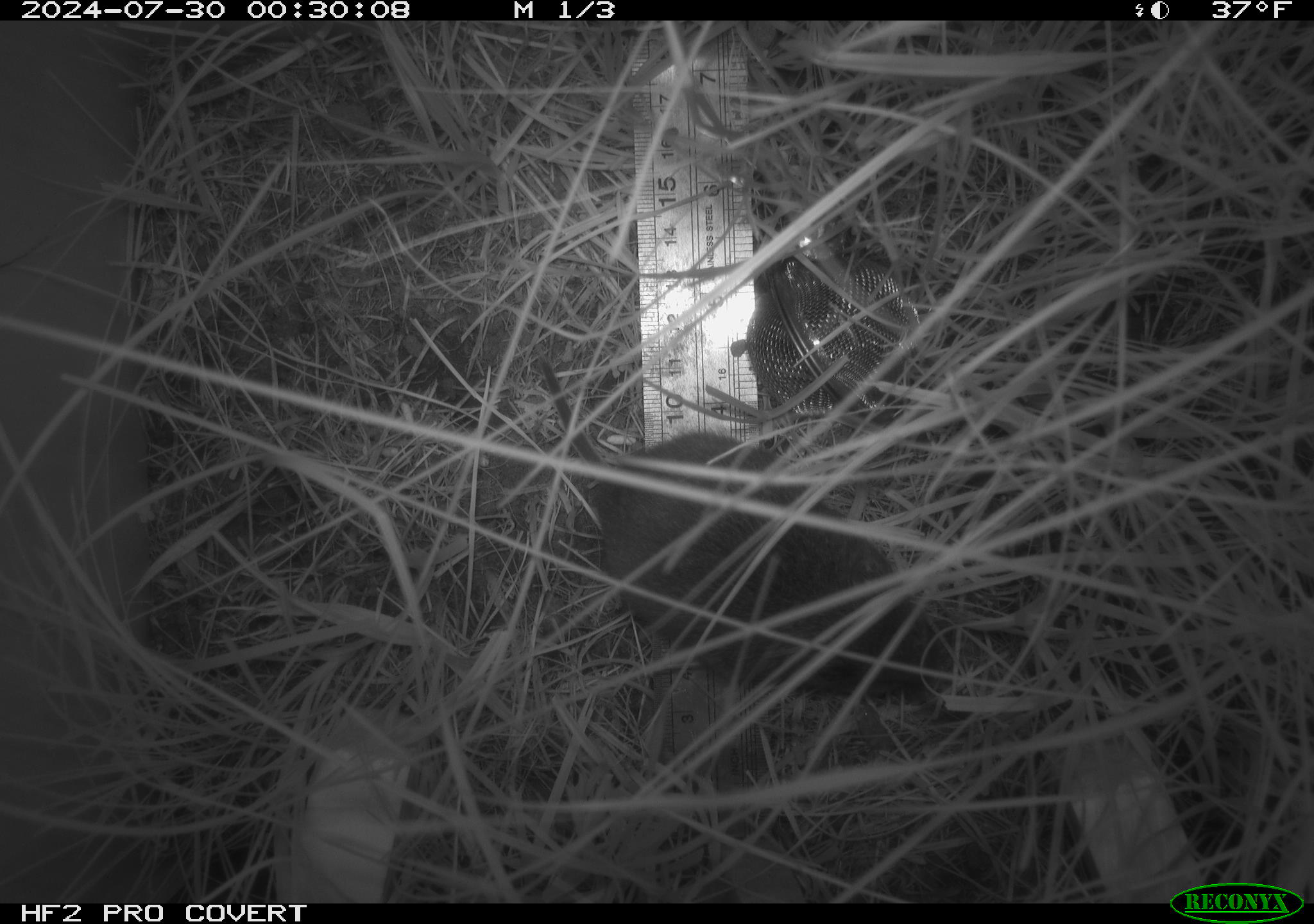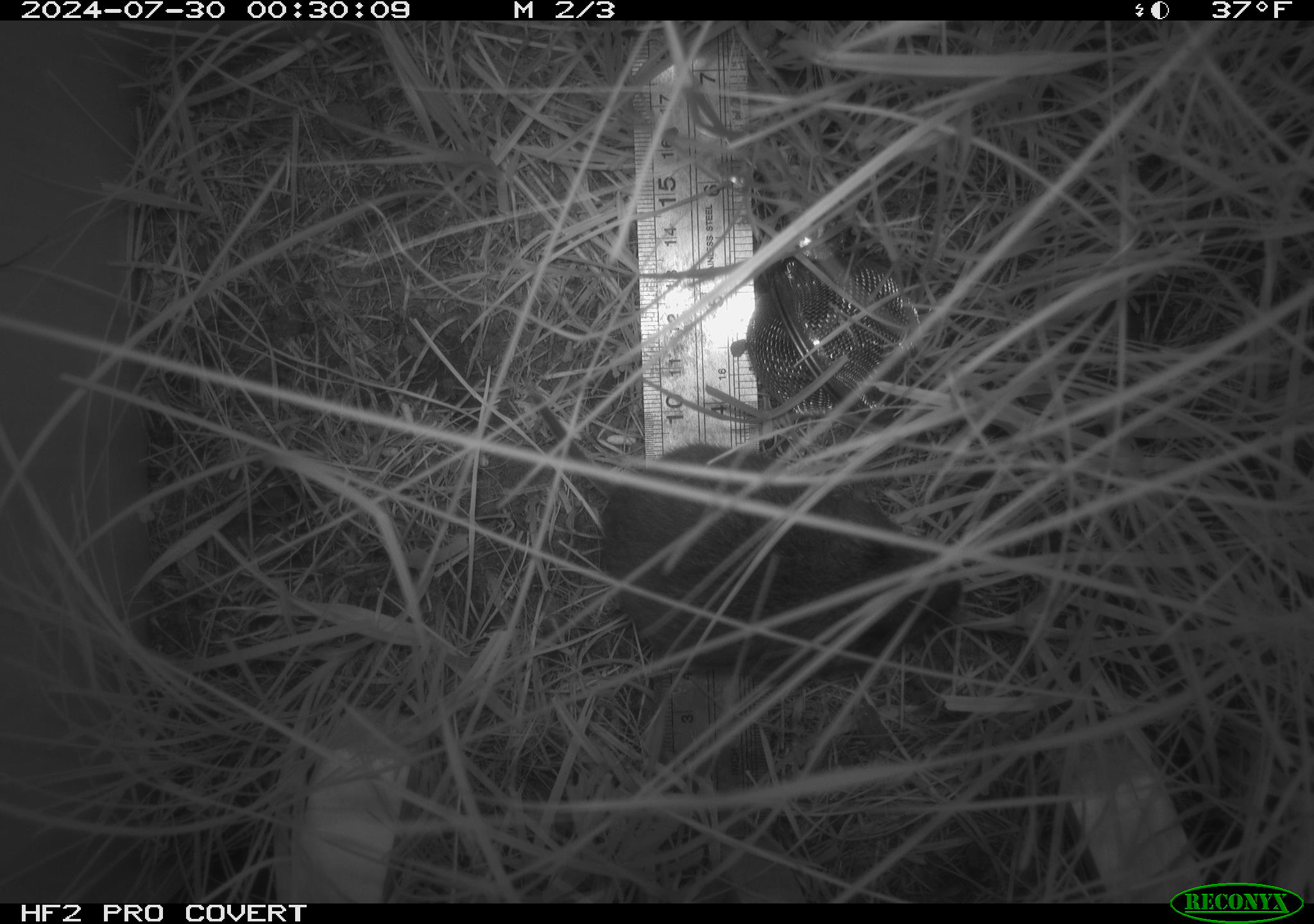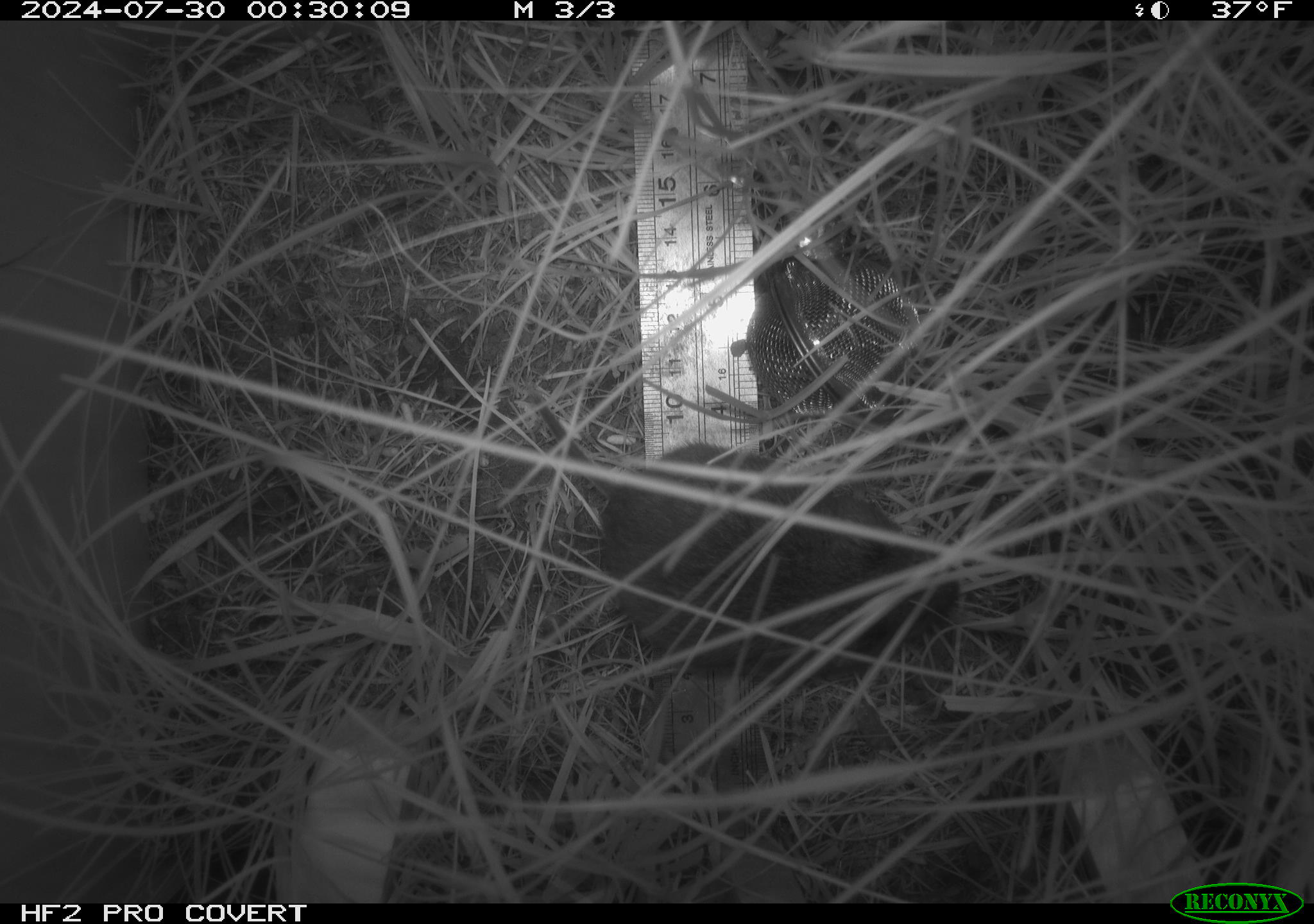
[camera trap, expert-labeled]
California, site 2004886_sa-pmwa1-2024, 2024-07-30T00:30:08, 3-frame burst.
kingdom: Animalia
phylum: Chordata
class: Mammalia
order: Rodentia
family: Cricetidae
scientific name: Arvicolinae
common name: voles, lemmings, and muskrats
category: arvicolinae subfamily